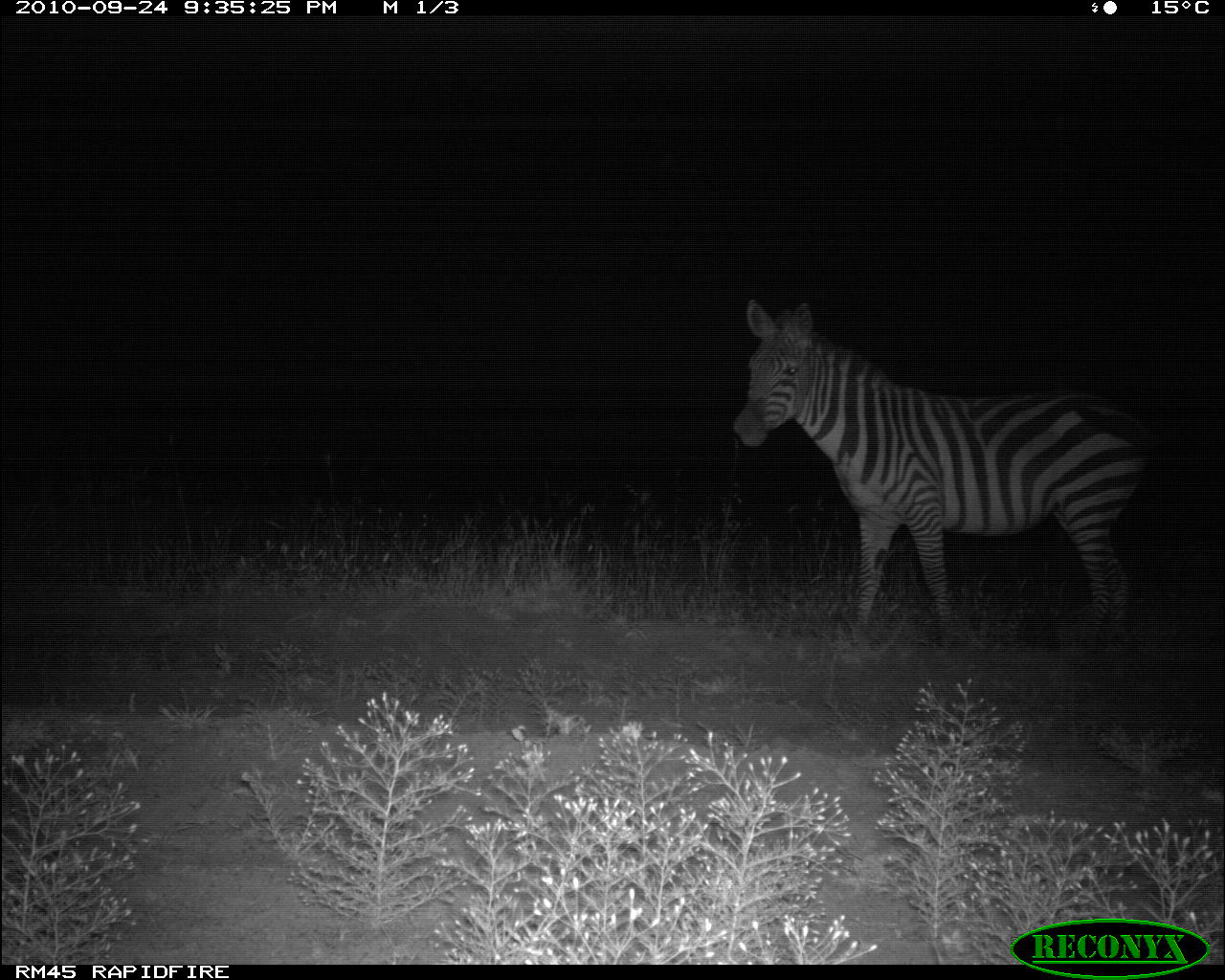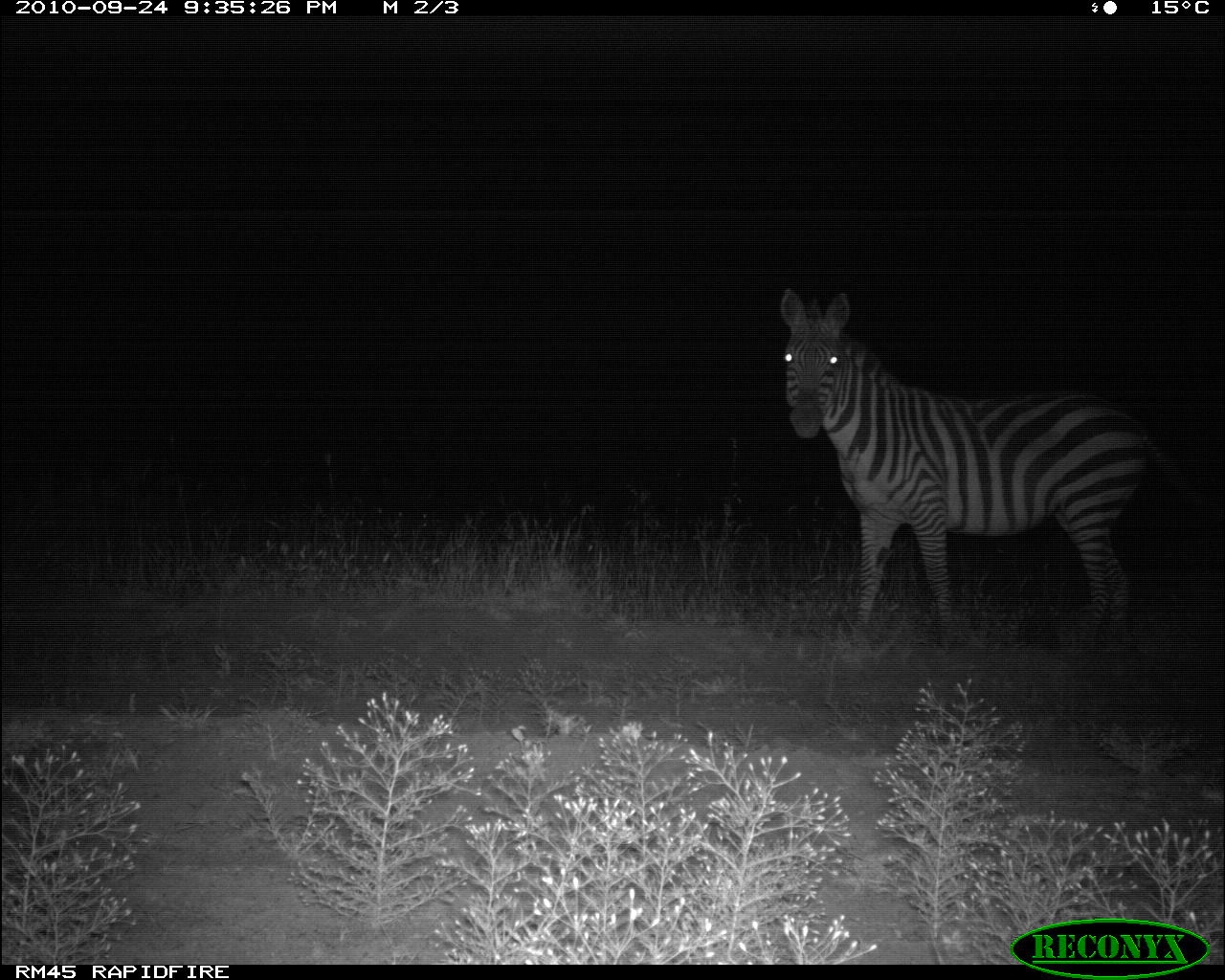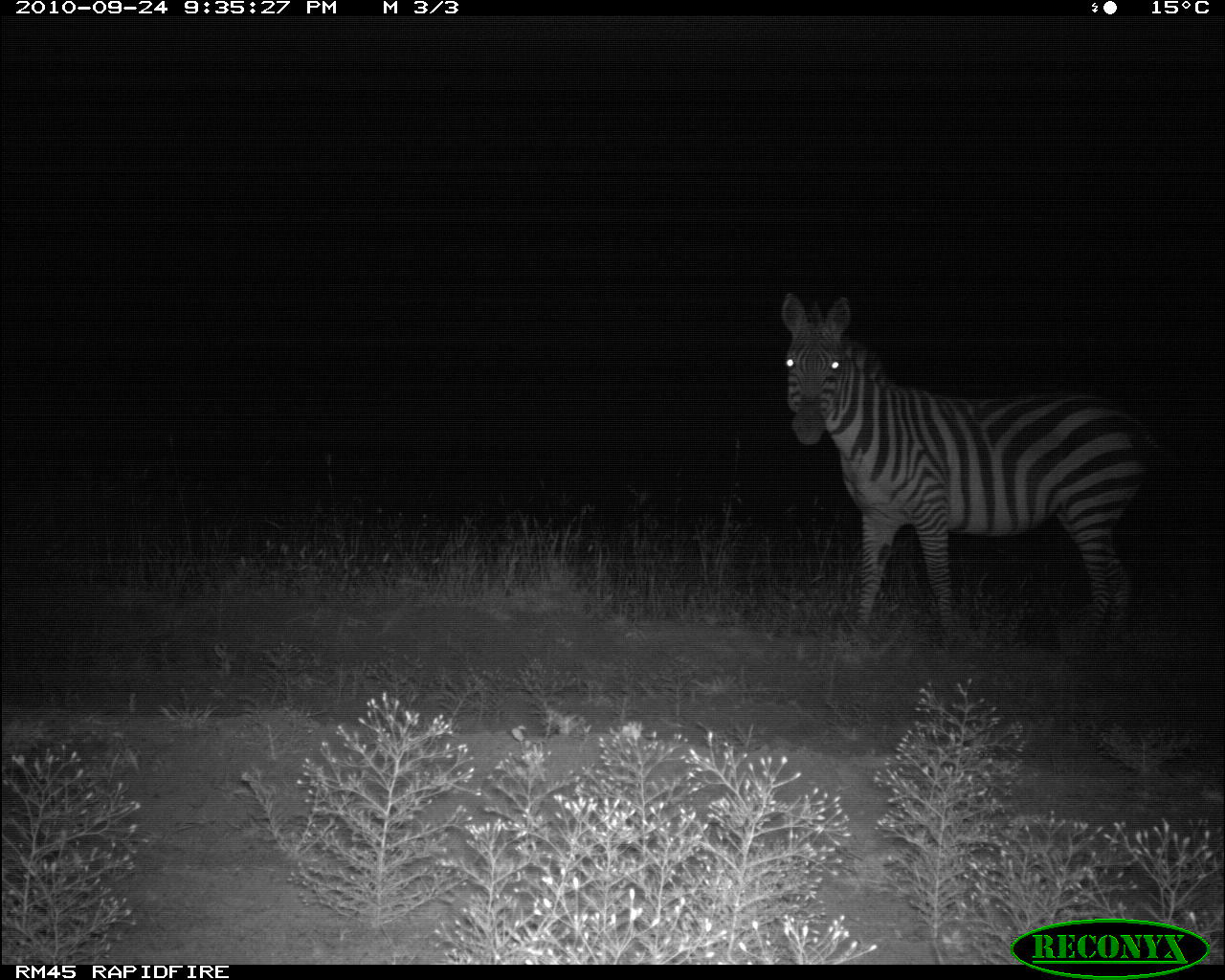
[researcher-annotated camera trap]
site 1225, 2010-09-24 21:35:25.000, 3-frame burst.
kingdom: Animalia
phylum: Chordata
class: Mammalia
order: Perissodactyla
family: Equidae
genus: Equus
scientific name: Equus quagga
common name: plains zebra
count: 1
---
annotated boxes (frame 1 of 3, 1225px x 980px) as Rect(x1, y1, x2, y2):
equus quagga: Rect(732, 295, 1146, 642)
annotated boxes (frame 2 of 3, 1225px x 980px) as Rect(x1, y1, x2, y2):
equus quagga: Rect(777, 287, 1221, 642)